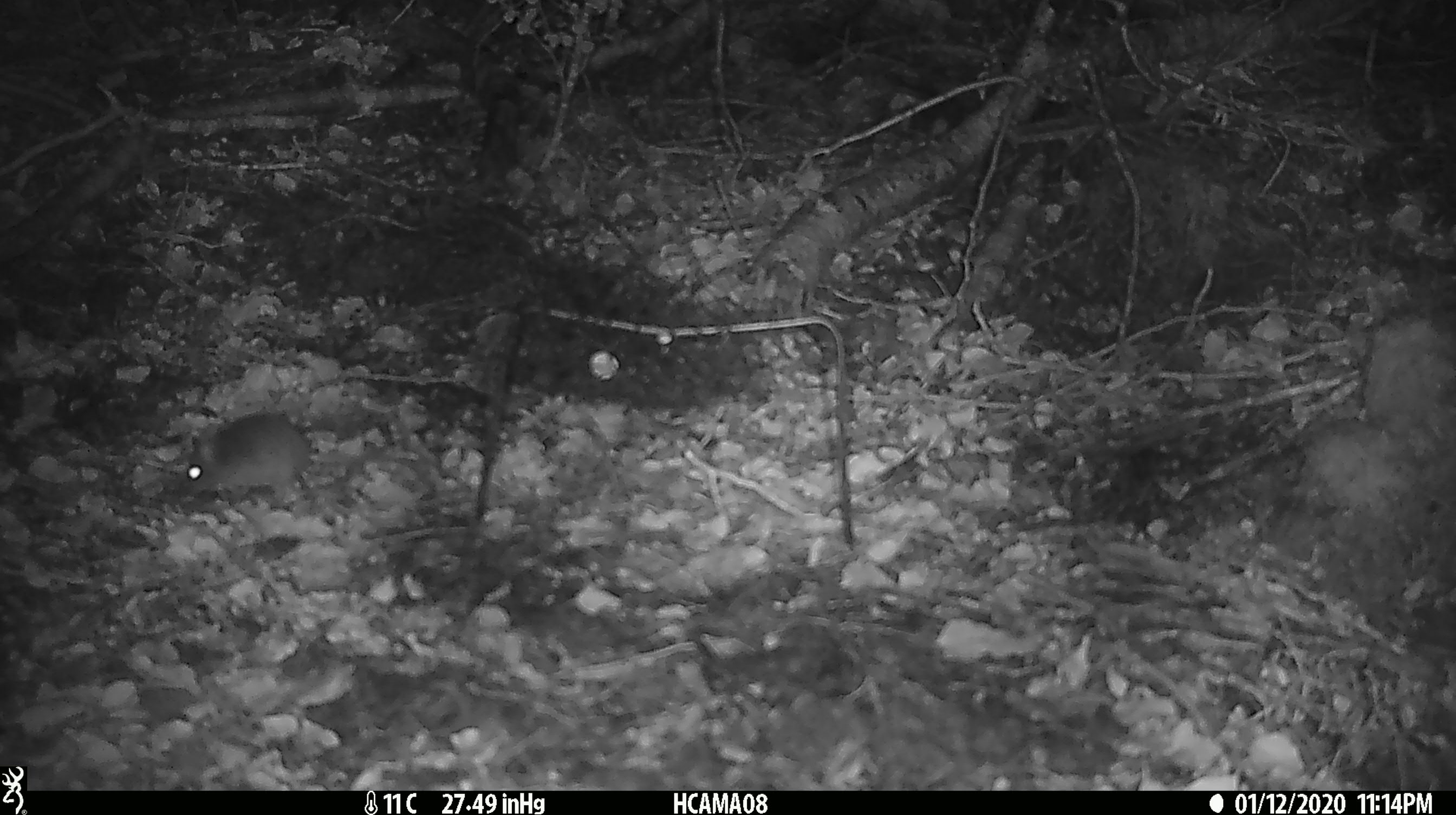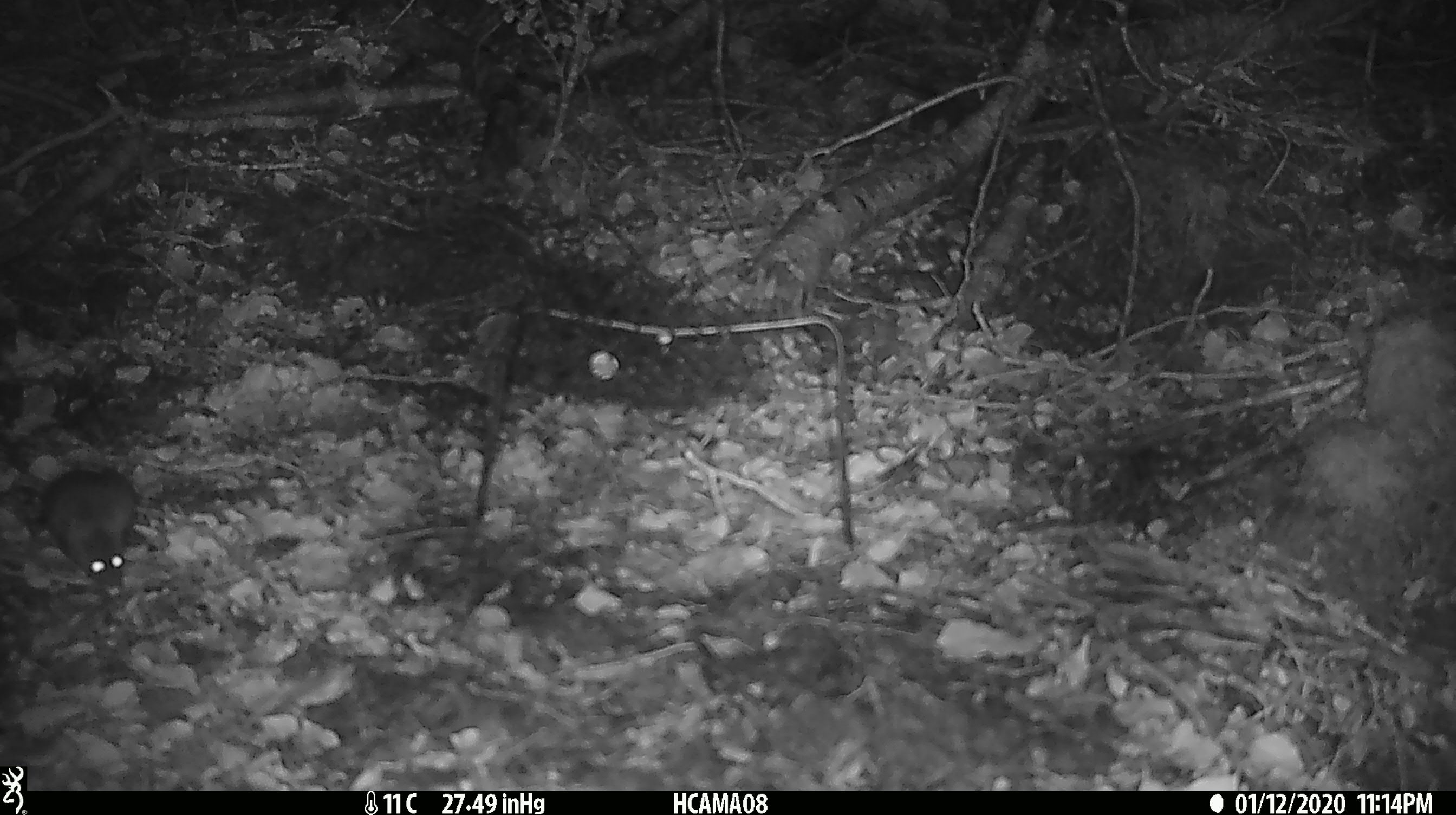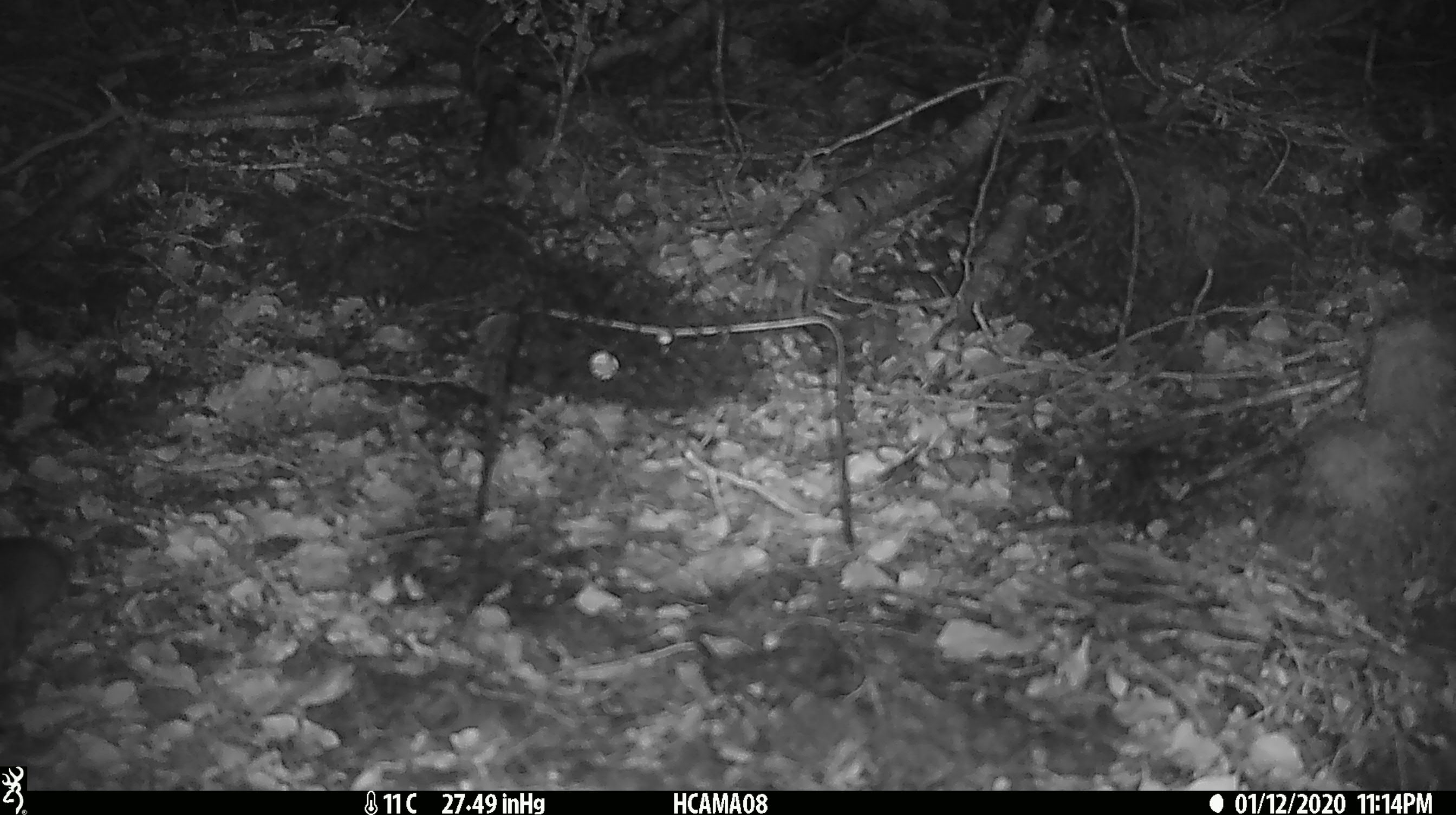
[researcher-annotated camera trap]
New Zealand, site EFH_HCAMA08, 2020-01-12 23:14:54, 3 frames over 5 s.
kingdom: Animalia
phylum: Chordata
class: Mammalia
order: Rodentia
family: Muridae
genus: Mus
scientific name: Mus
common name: mouse